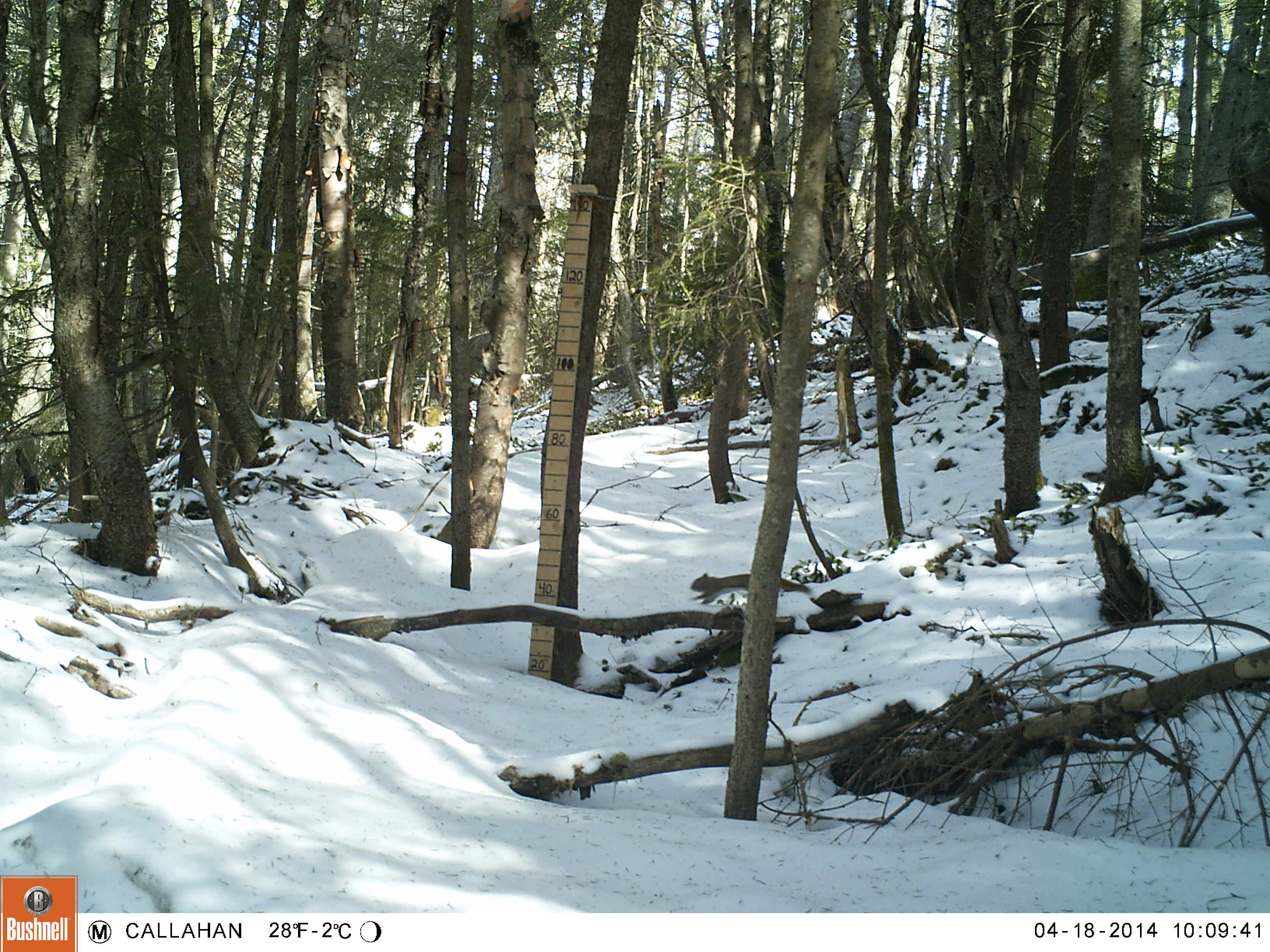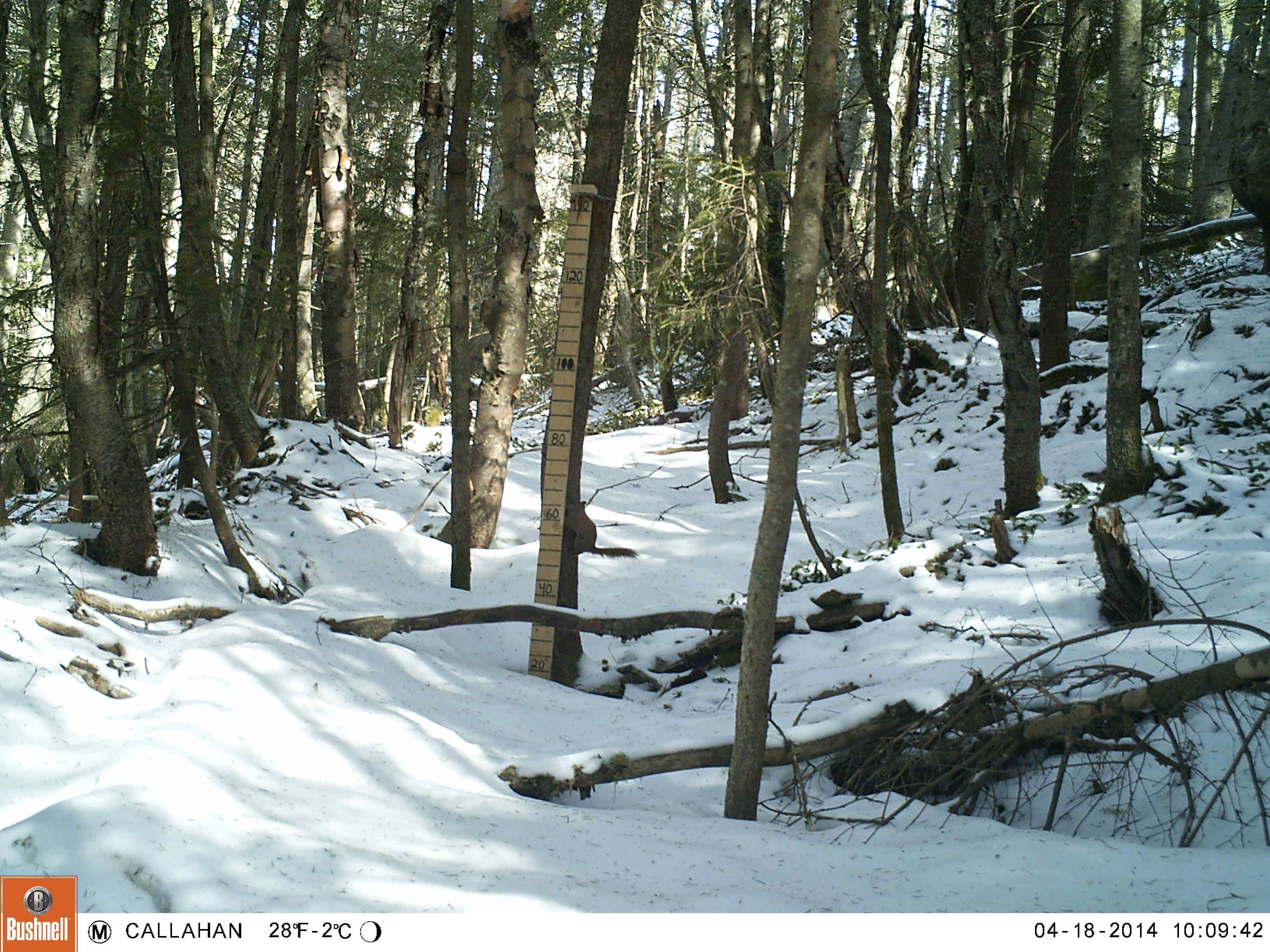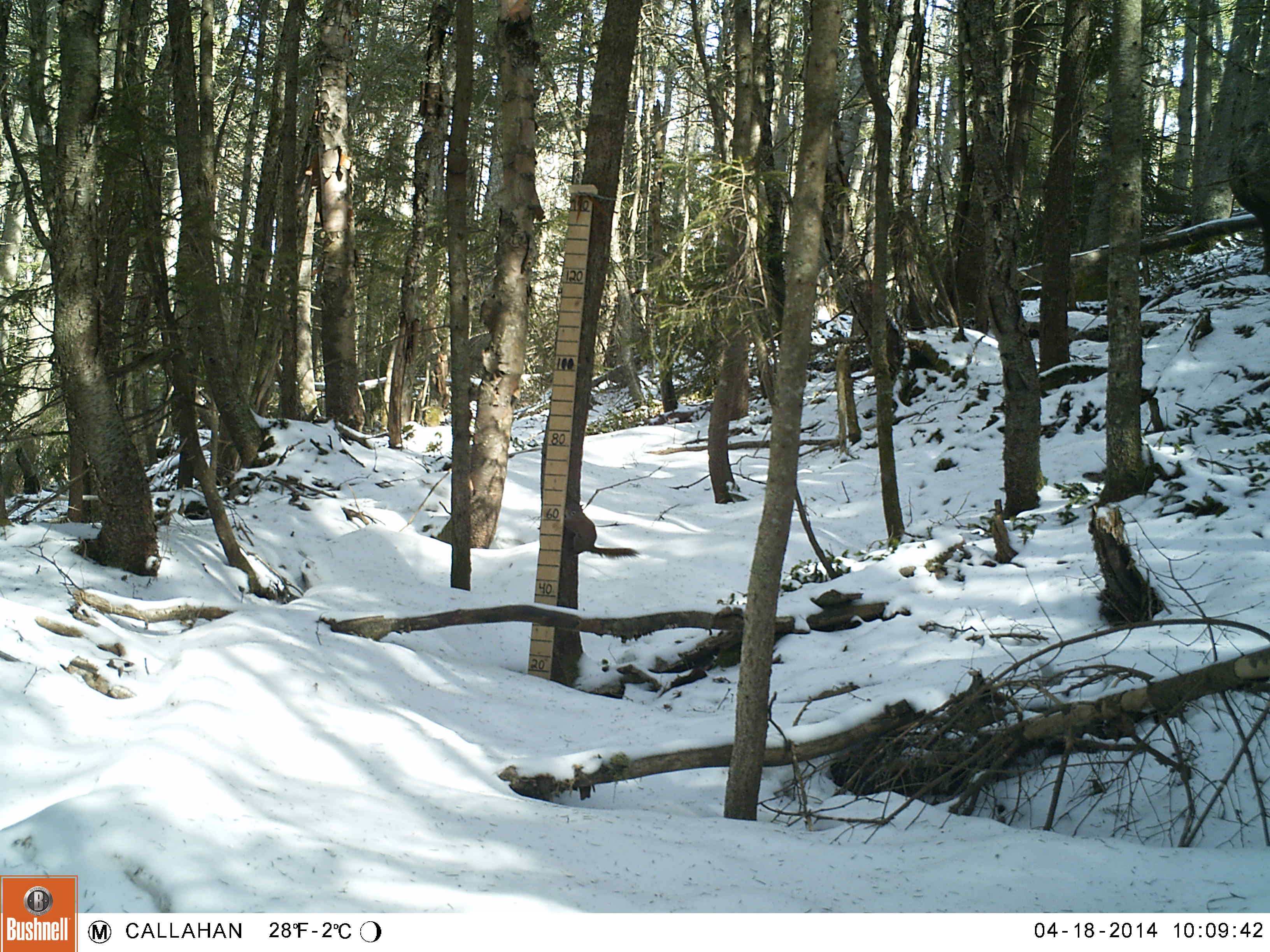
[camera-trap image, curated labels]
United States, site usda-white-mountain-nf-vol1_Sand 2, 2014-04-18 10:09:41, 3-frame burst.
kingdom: Animalia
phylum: Chordata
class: Mammalia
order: Rodentia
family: Sciuridae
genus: Tamiasciurus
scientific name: Tamiasciurus hudsonicus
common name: red squirrel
Red squirrel (Tamiasciurus hudsonicus).